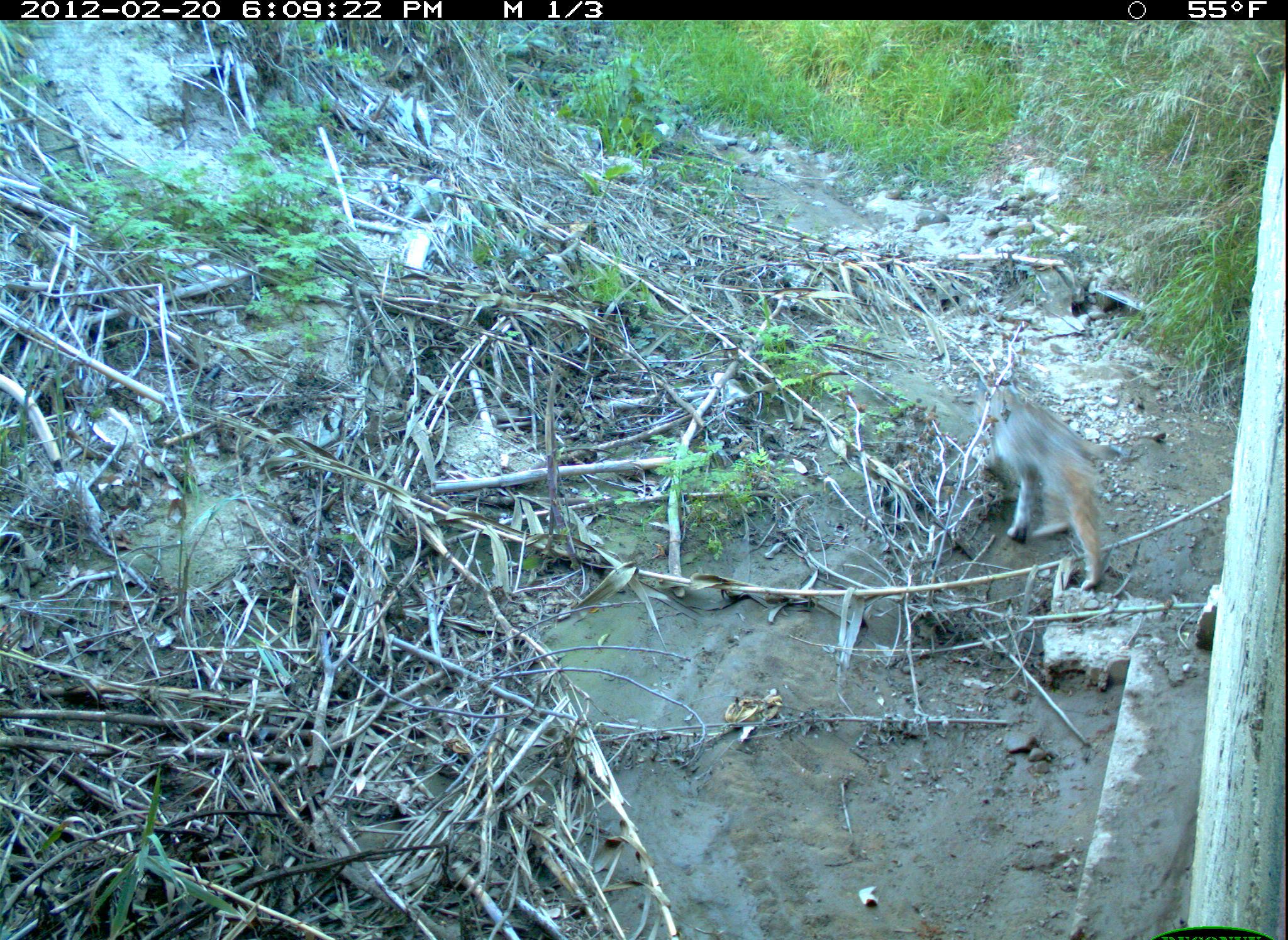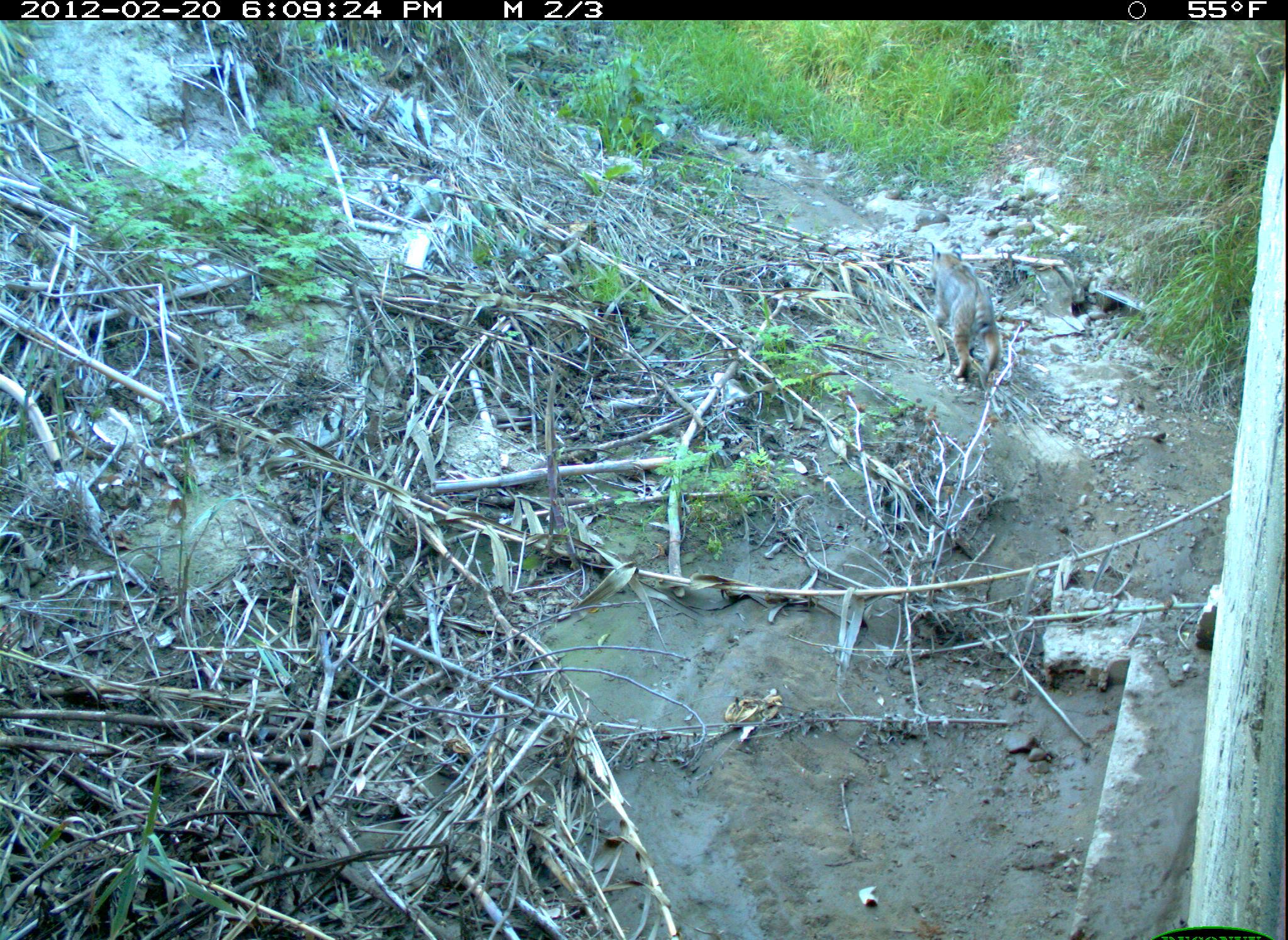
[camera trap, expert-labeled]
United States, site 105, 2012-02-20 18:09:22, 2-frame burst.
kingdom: Animalia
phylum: Chordata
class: Mammalia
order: Carnivora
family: Felidae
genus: Lynx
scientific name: Lynx rufus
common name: bobcat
Bobcat (Lynx rufus).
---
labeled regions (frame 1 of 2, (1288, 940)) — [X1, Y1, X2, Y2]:
bobcat: [961, 369, 1133, 602]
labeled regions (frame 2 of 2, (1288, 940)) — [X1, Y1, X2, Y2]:
bobcat: [913, 230, 1026, 399]